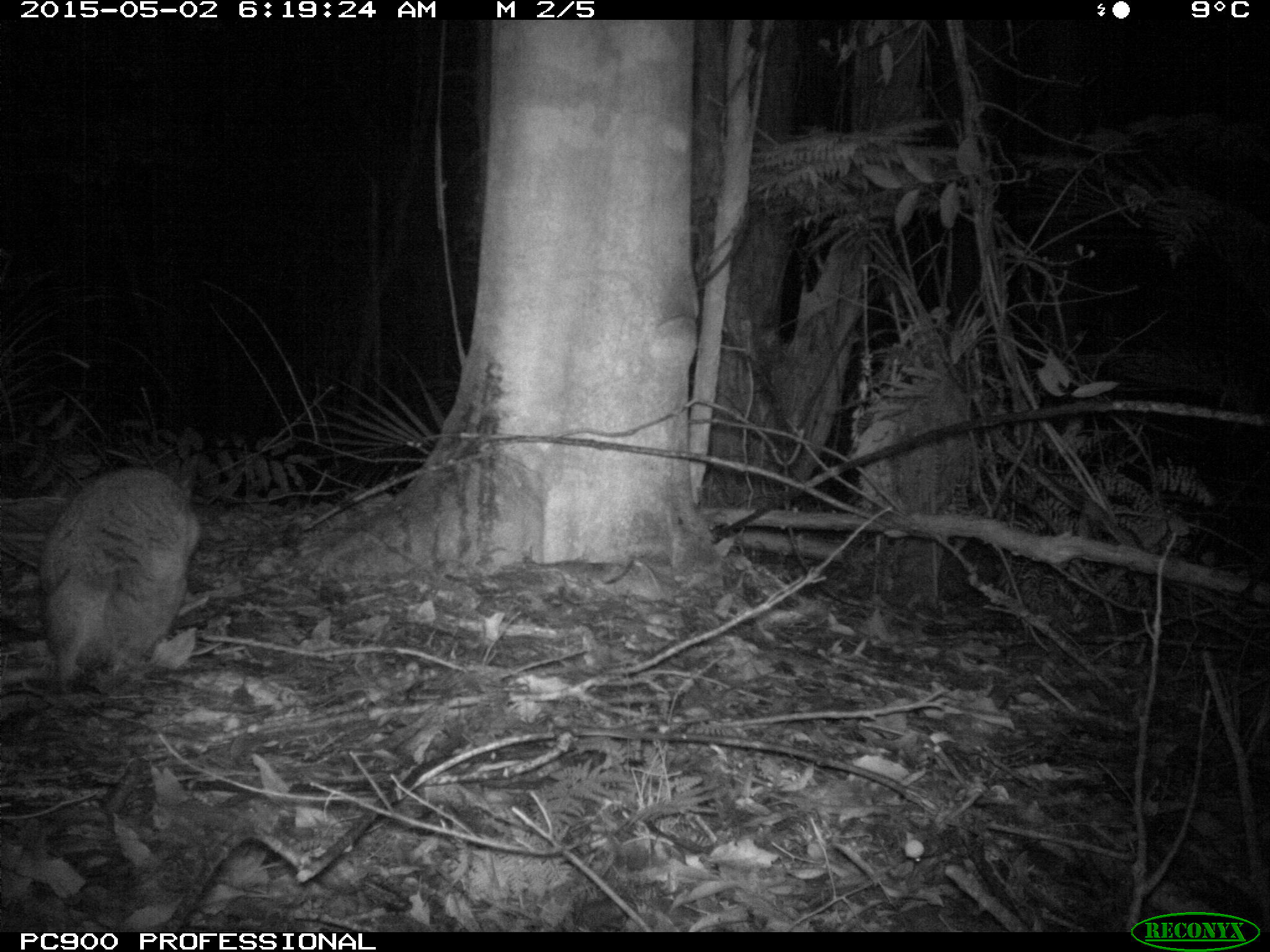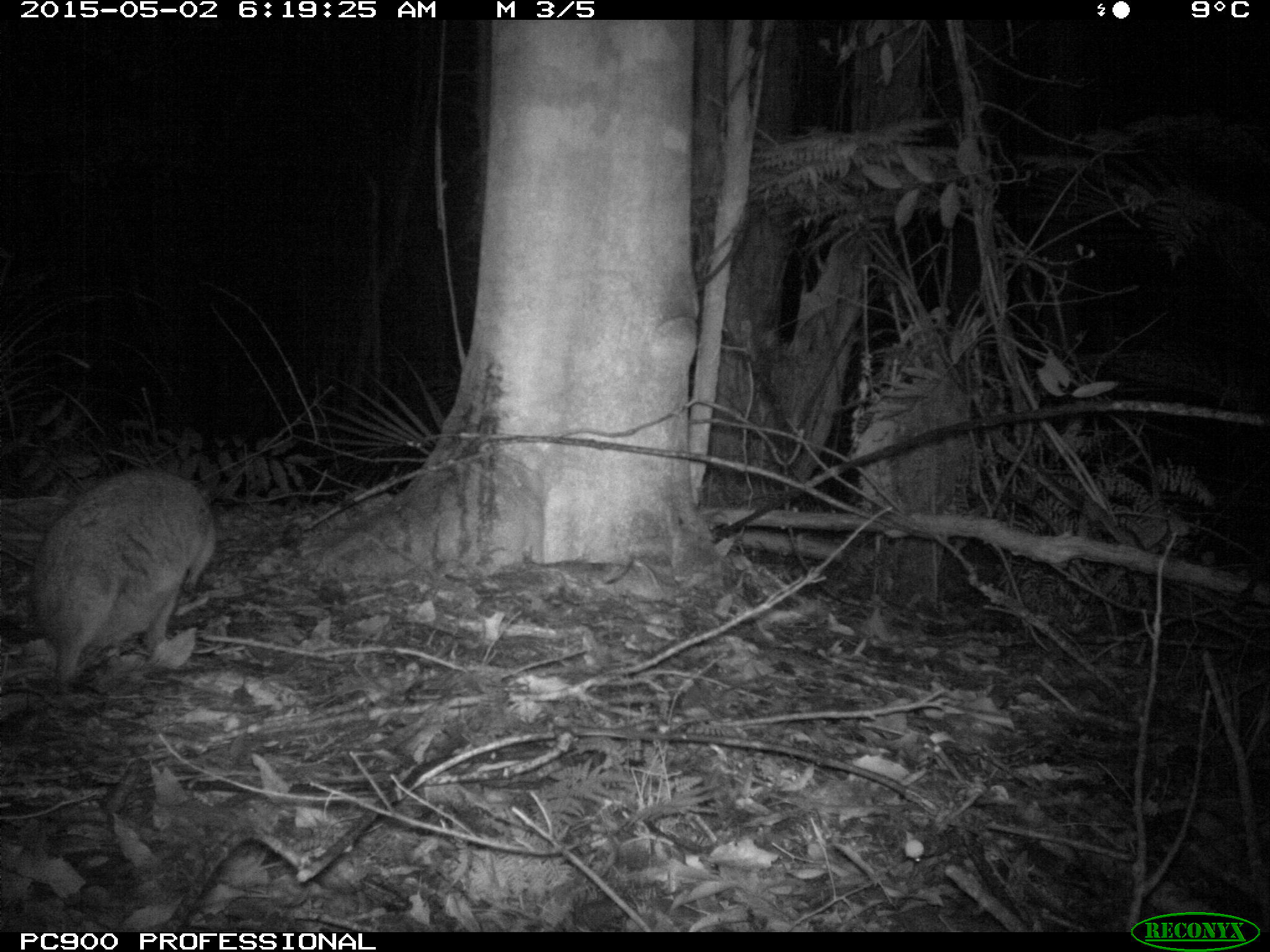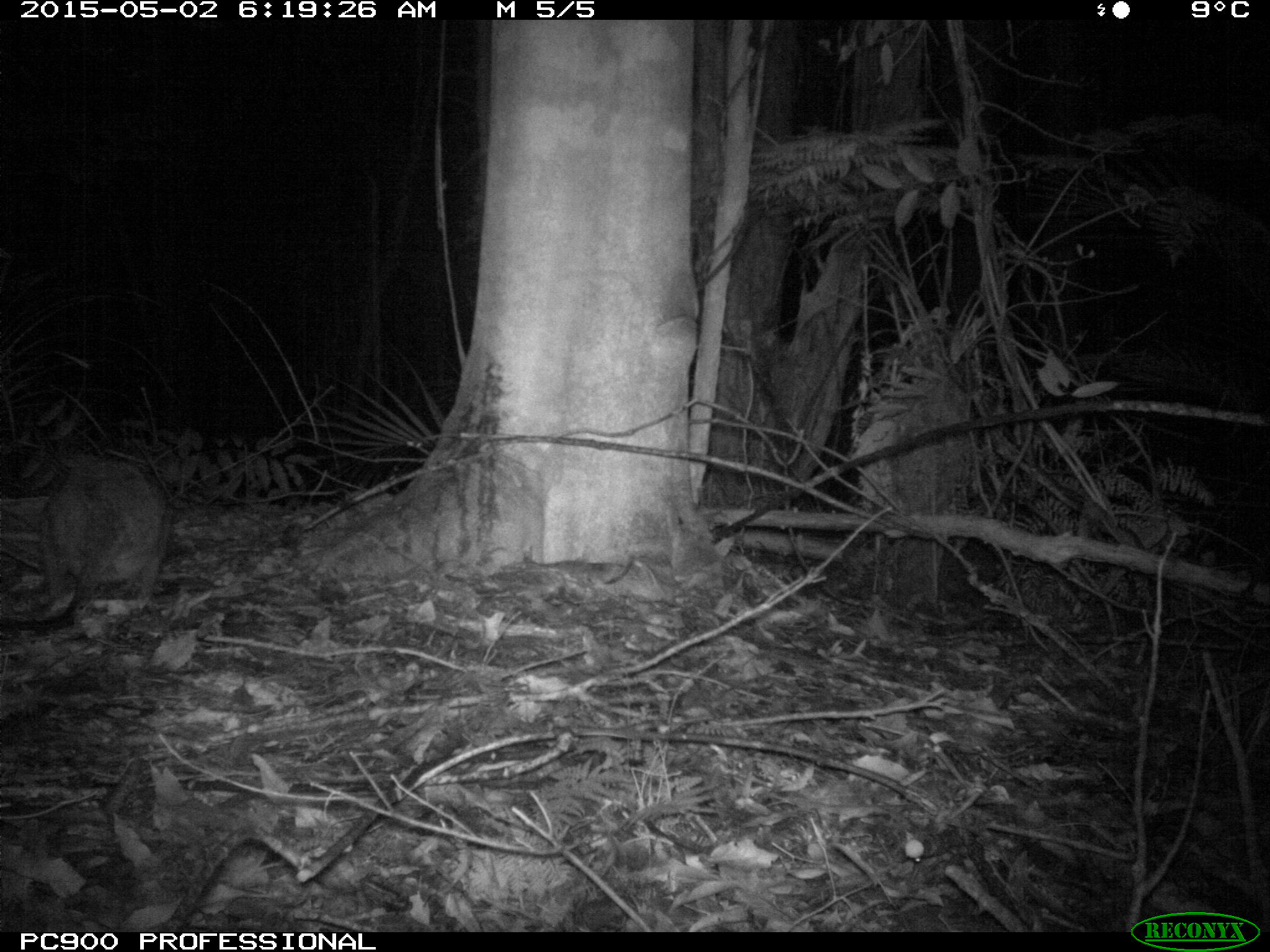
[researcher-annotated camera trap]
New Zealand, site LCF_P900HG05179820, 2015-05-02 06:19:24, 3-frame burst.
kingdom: Animalia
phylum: Chordata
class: Mammalia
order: Diprotodontia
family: Macropodidae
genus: Notamacropus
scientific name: Notamacropus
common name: wallaby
Wallaby (Notamacropus).